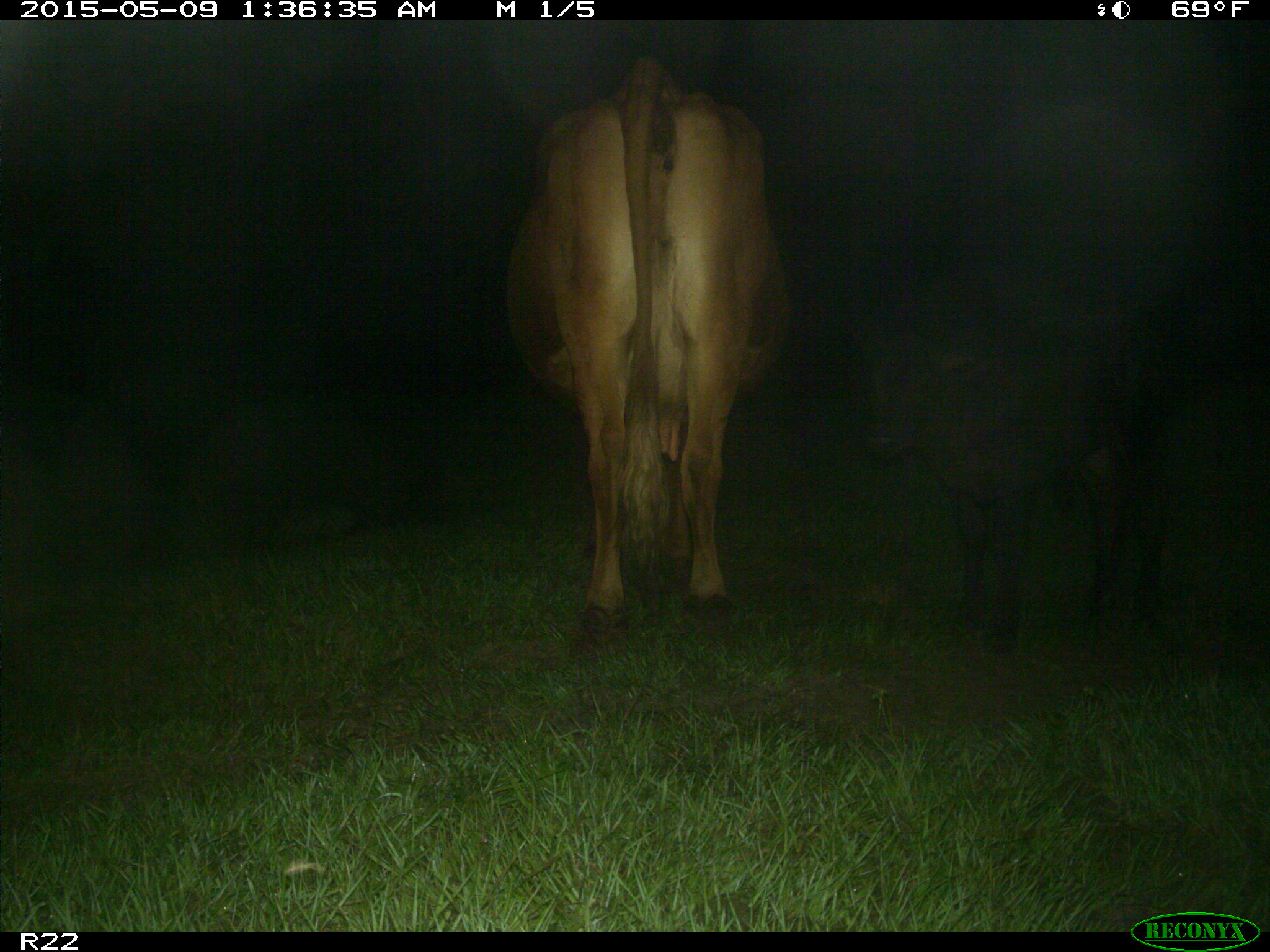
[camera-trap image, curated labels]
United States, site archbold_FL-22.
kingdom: Animalia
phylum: Chordata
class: Mammalia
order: Artiodactyla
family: Bovidae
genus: Bos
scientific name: Bos taurus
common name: domestic cow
Bos taurus (domestic cow).